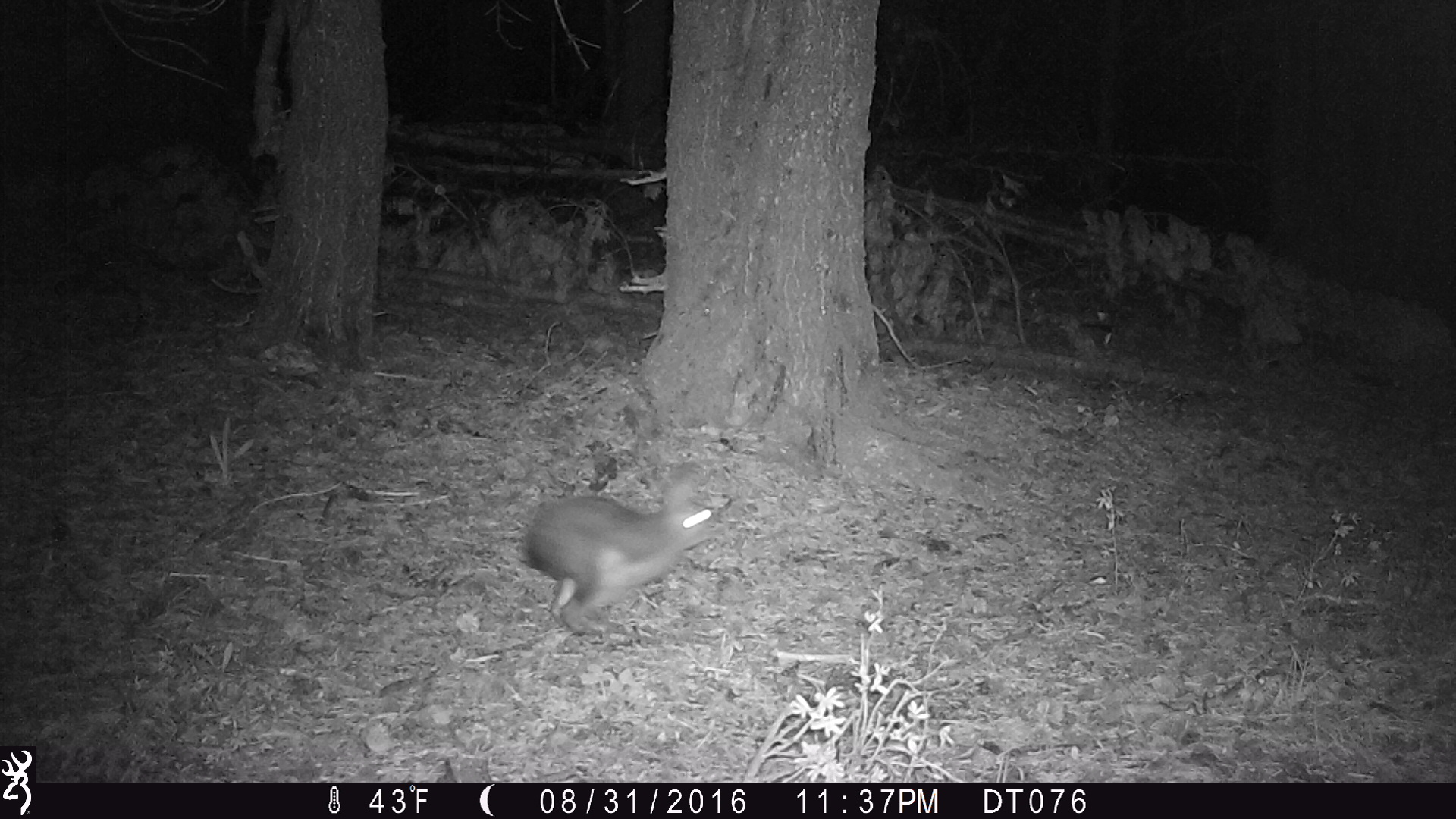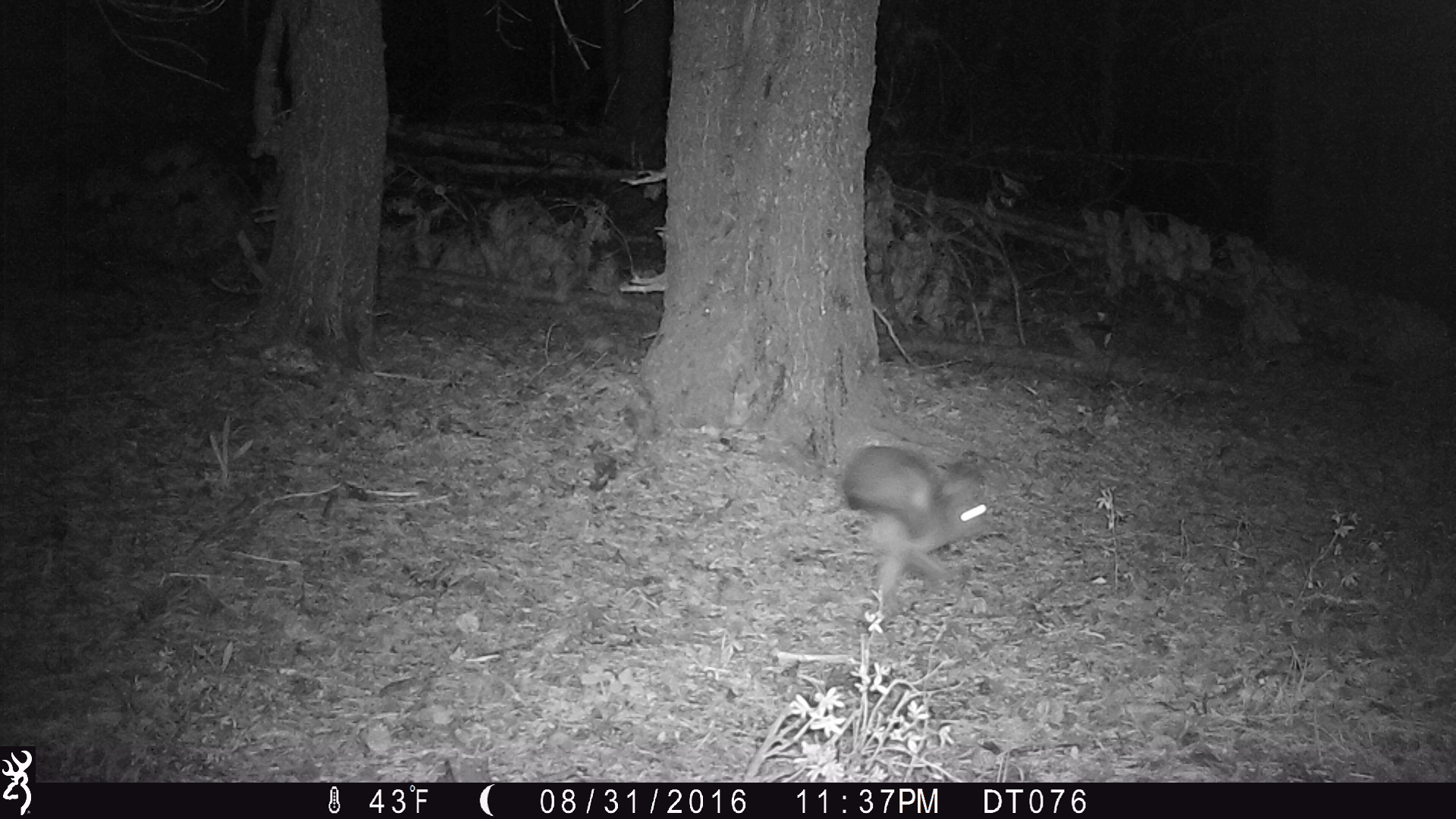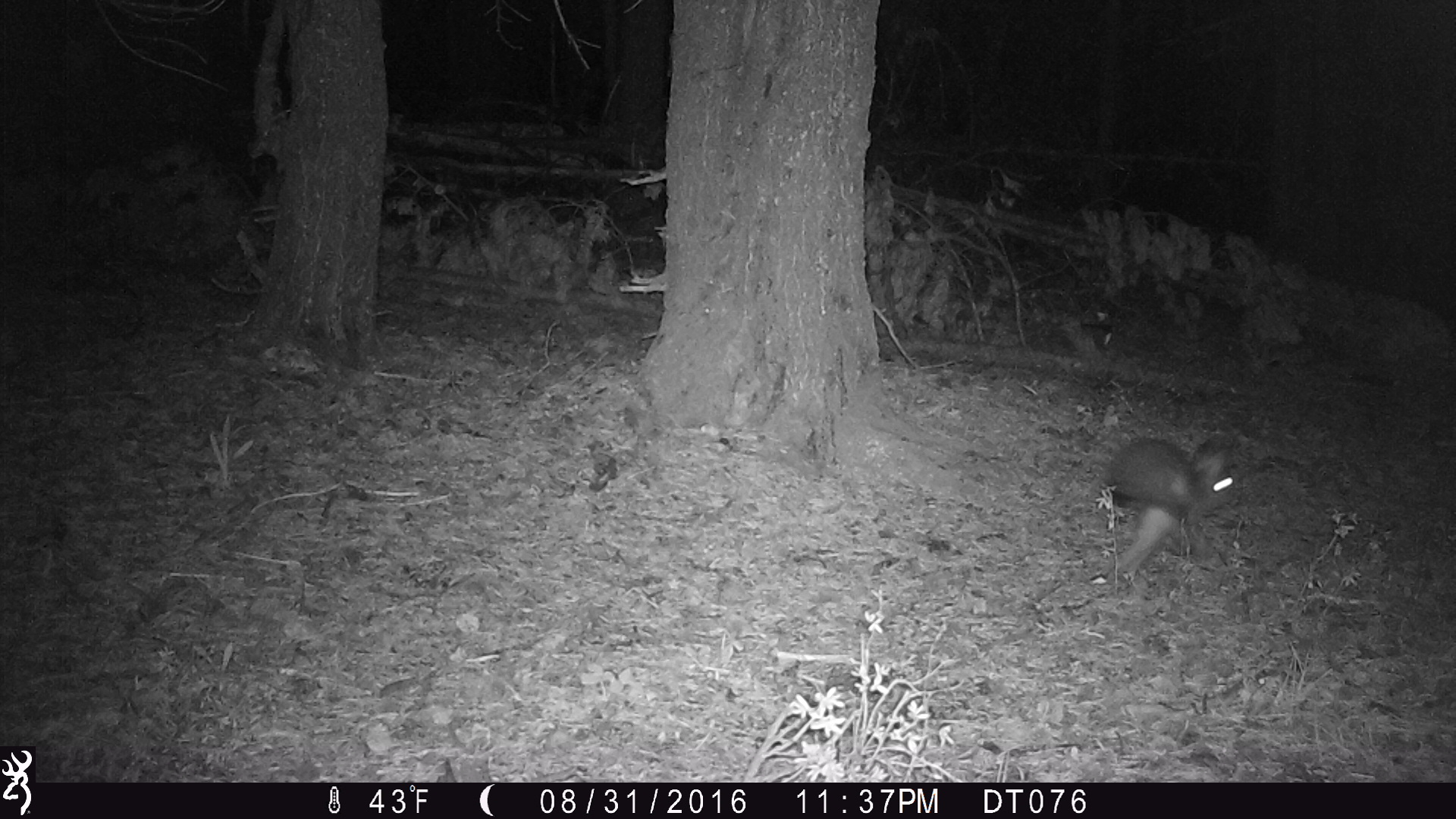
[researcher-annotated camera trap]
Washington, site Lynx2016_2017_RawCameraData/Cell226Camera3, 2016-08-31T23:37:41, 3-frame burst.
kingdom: Animalia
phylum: Chordata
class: Mammalia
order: Lagomorpha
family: Leporidae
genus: Lepus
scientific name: Lepus americanus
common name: snowshoe hare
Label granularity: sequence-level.